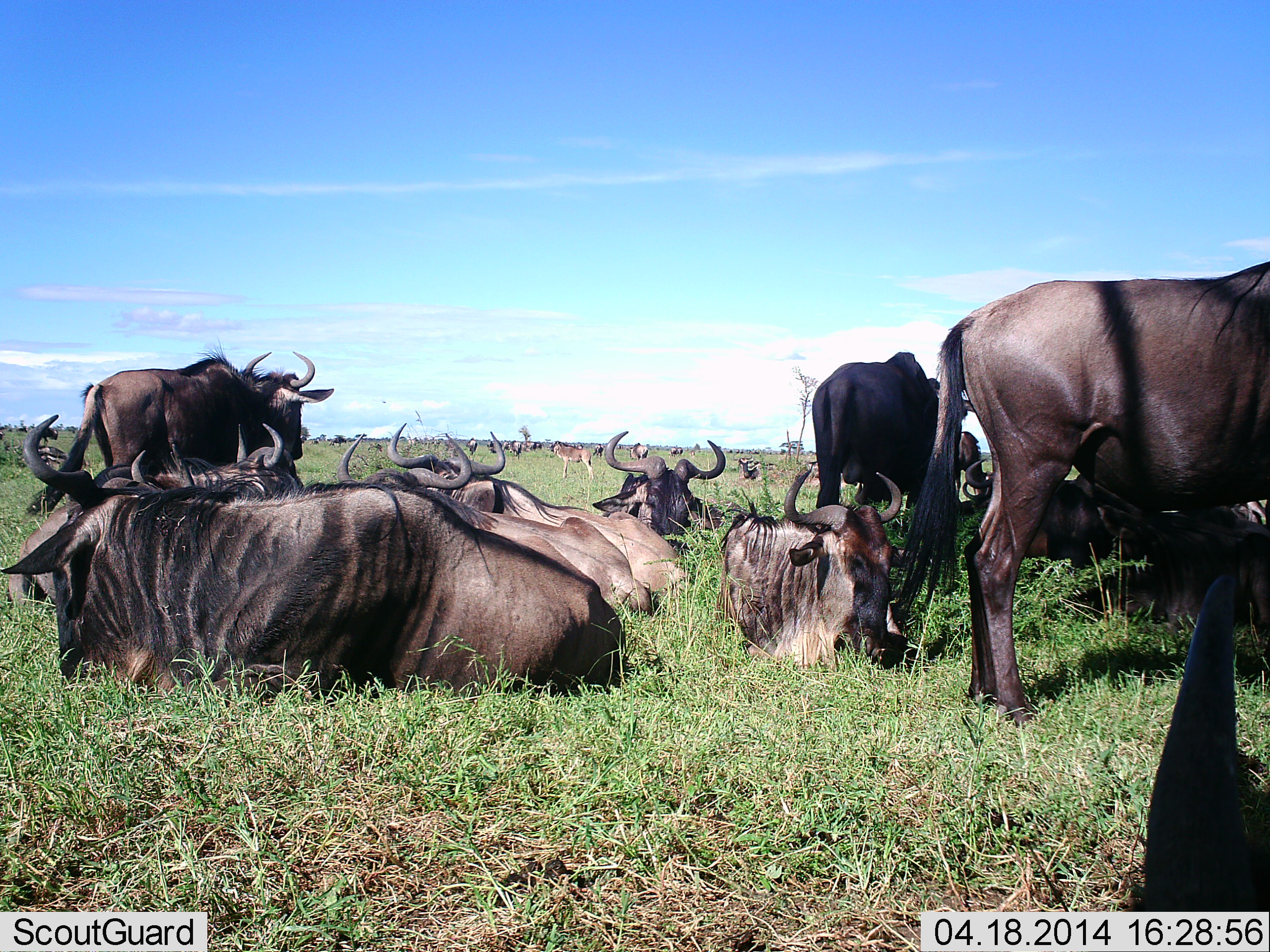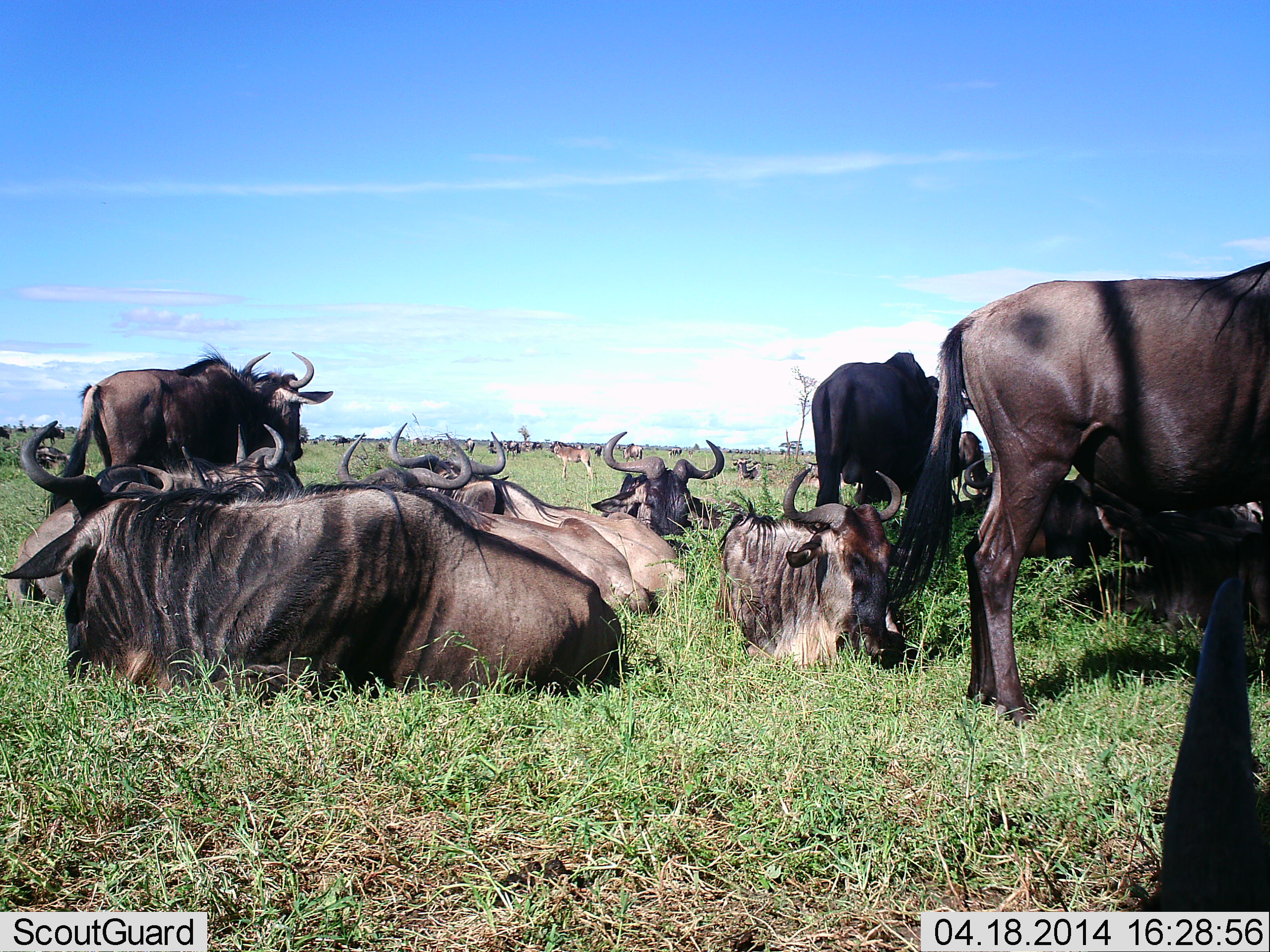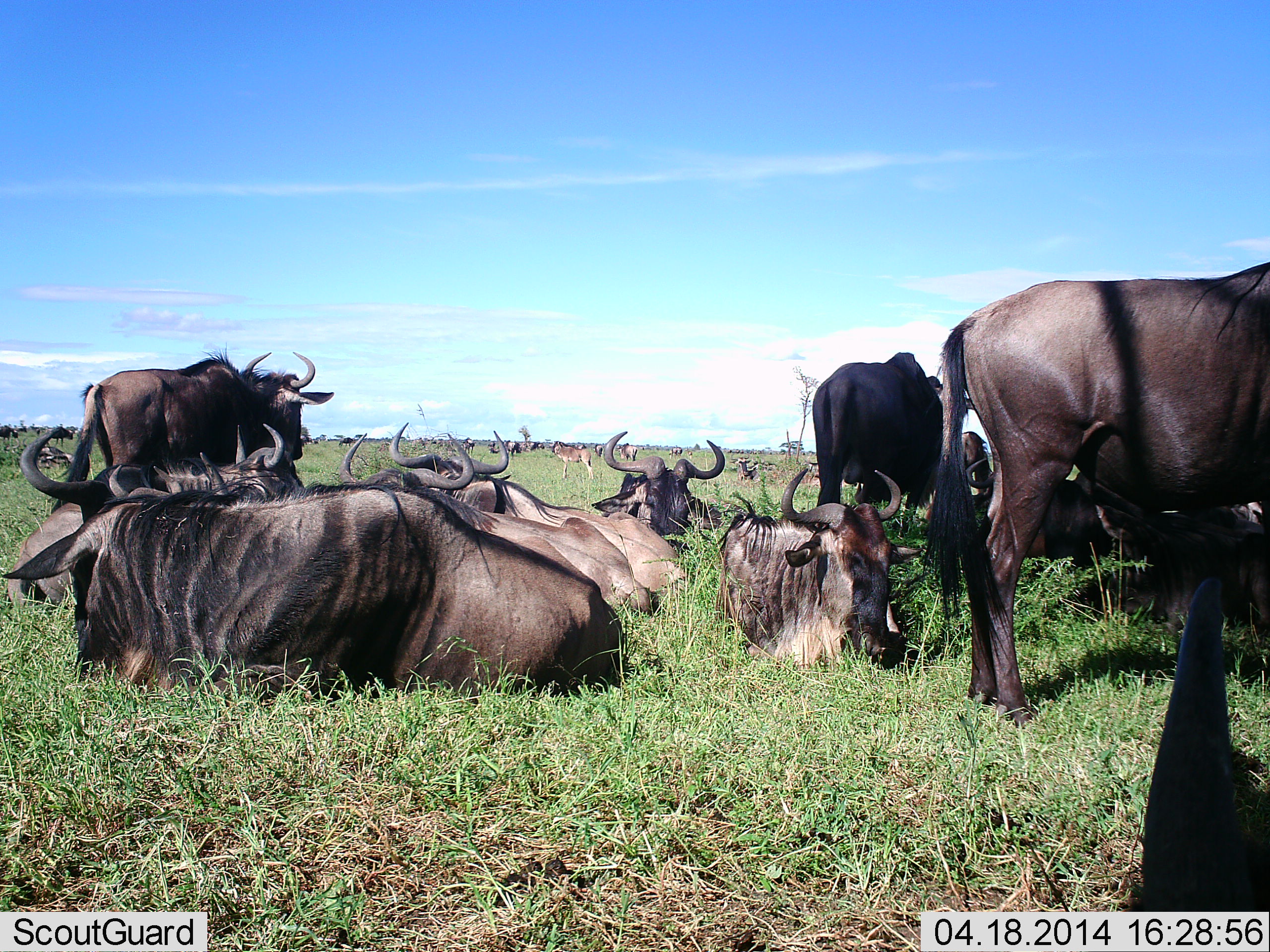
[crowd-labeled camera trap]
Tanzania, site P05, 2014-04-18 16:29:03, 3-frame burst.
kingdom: Animalia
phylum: Chordata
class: Mammalia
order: Artiodactyla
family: Bovidae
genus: Connochaetes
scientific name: Connochaetes taurinus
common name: blue wildebeest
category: wildebeest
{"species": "wildebeest (blue wildebeest) (Connochaetes taurinus)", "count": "11-50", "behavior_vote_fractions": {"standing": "60%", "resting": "100%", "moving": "10%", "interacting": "10%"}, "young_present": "20%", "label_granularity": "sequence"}